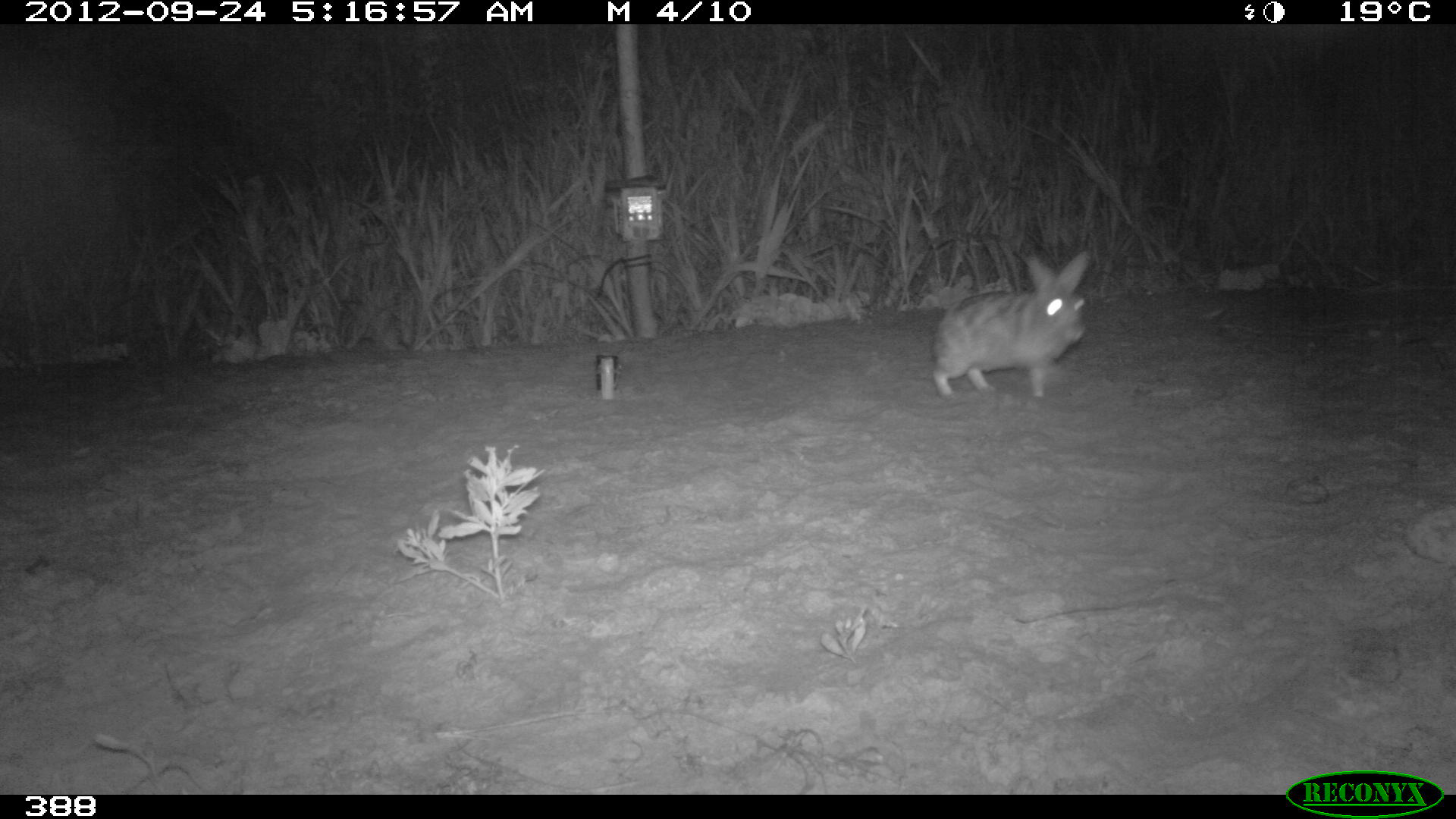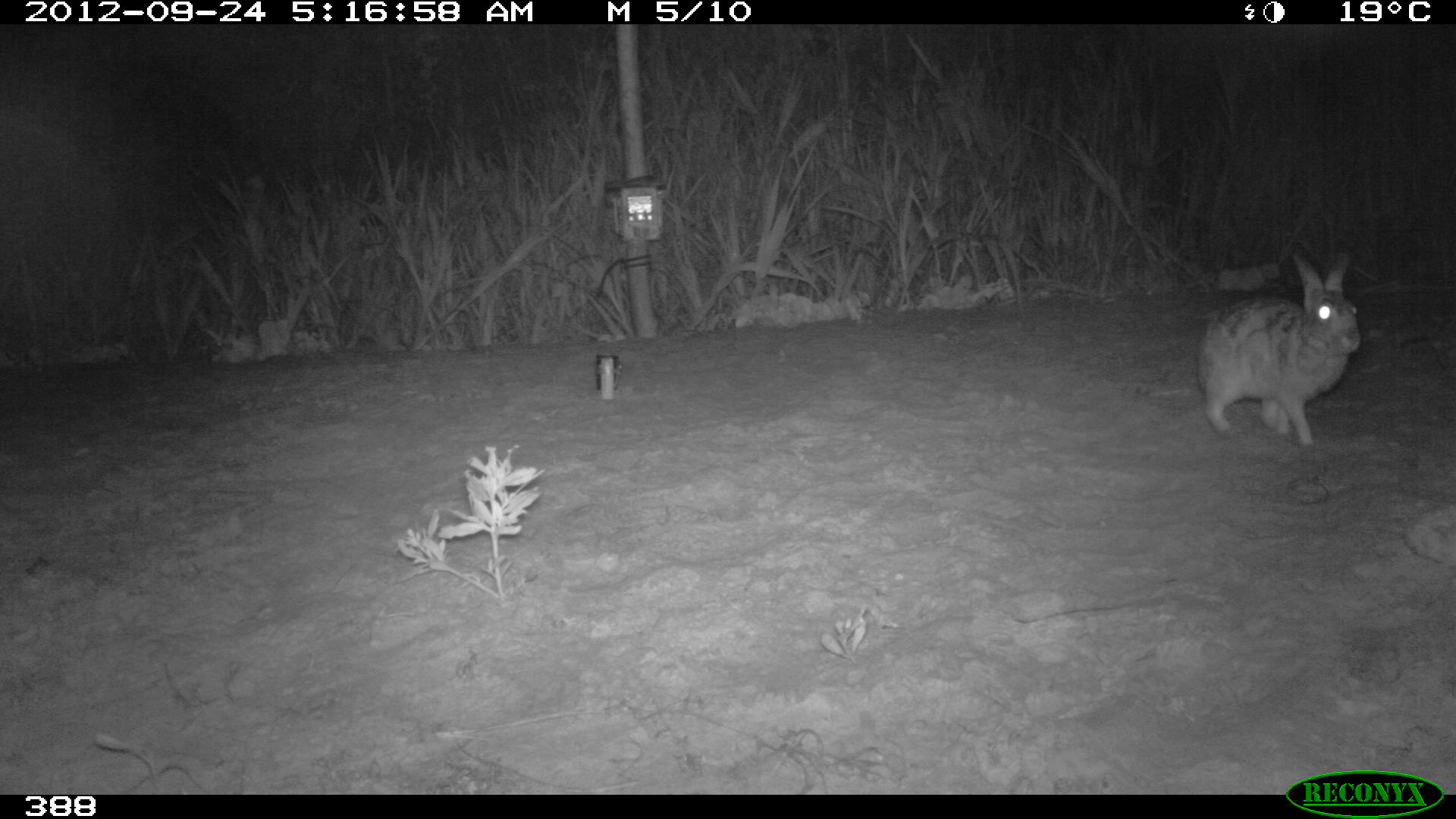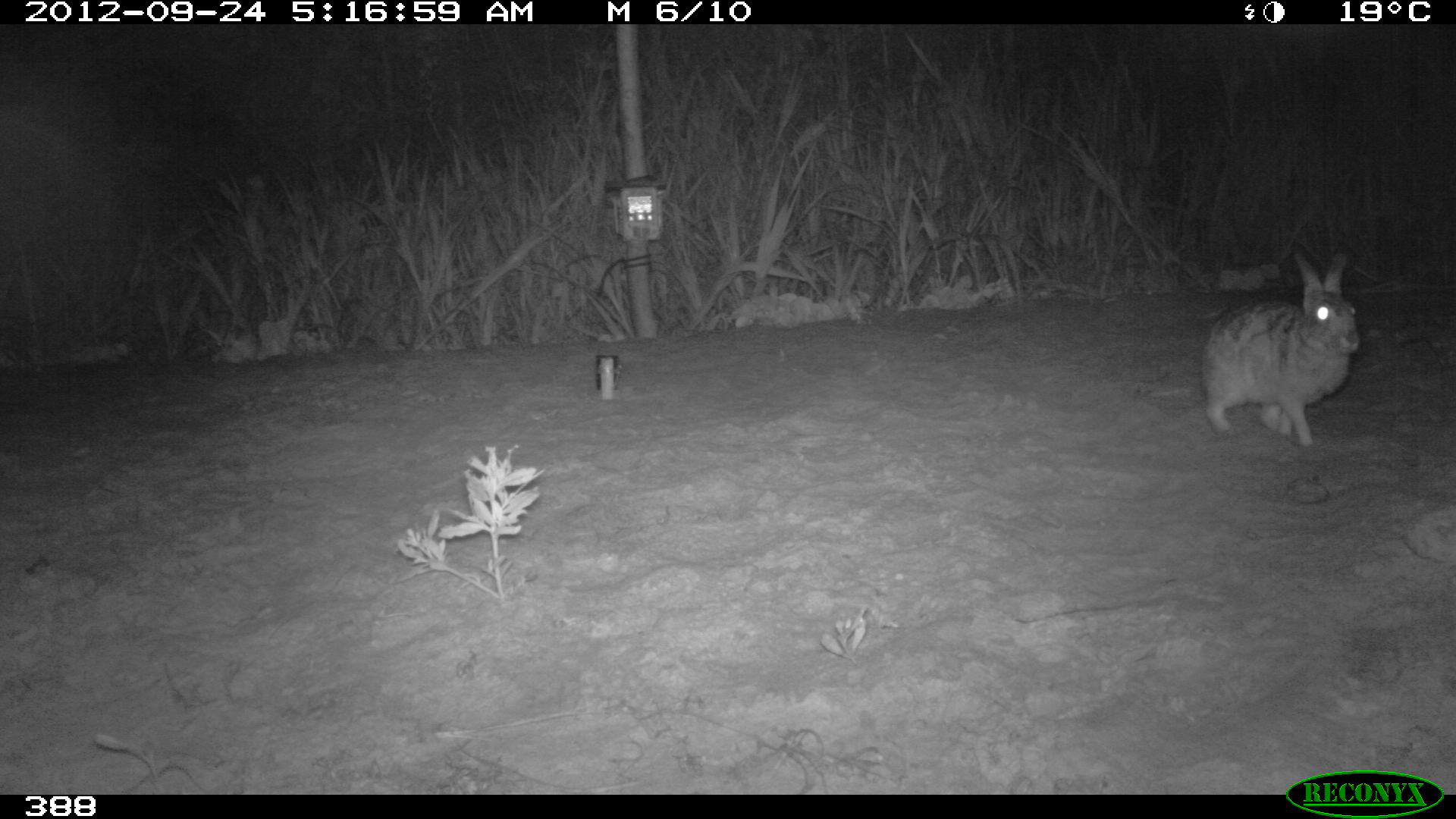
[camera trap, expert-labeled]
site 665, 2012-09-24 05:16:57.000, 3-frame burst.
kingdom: Animalia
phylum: Chordata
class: Mammalia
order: Lagomorpha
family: Leporidae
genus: Sylvilagus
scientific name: Sylvilagus brasiliensis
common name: tapeti